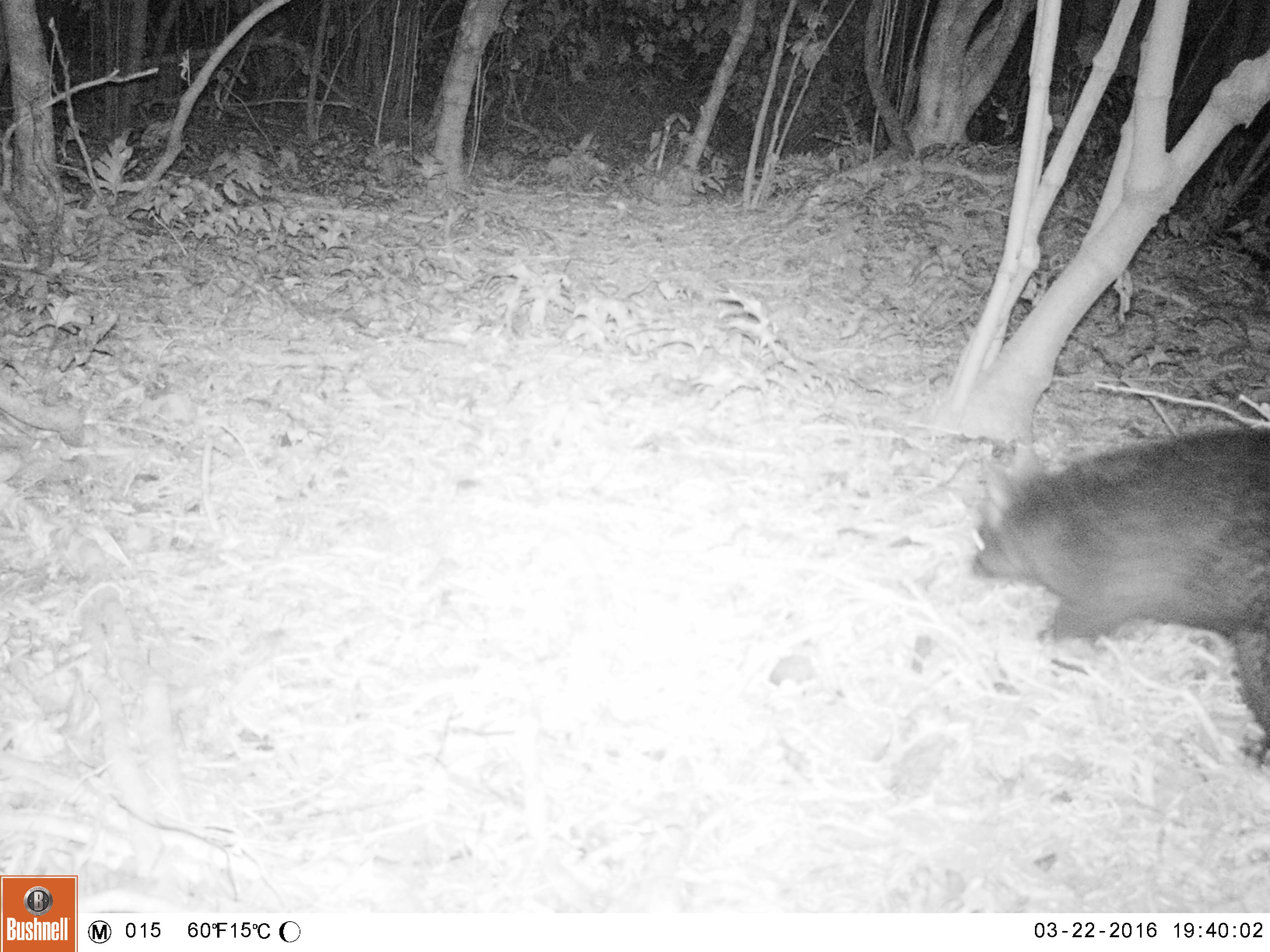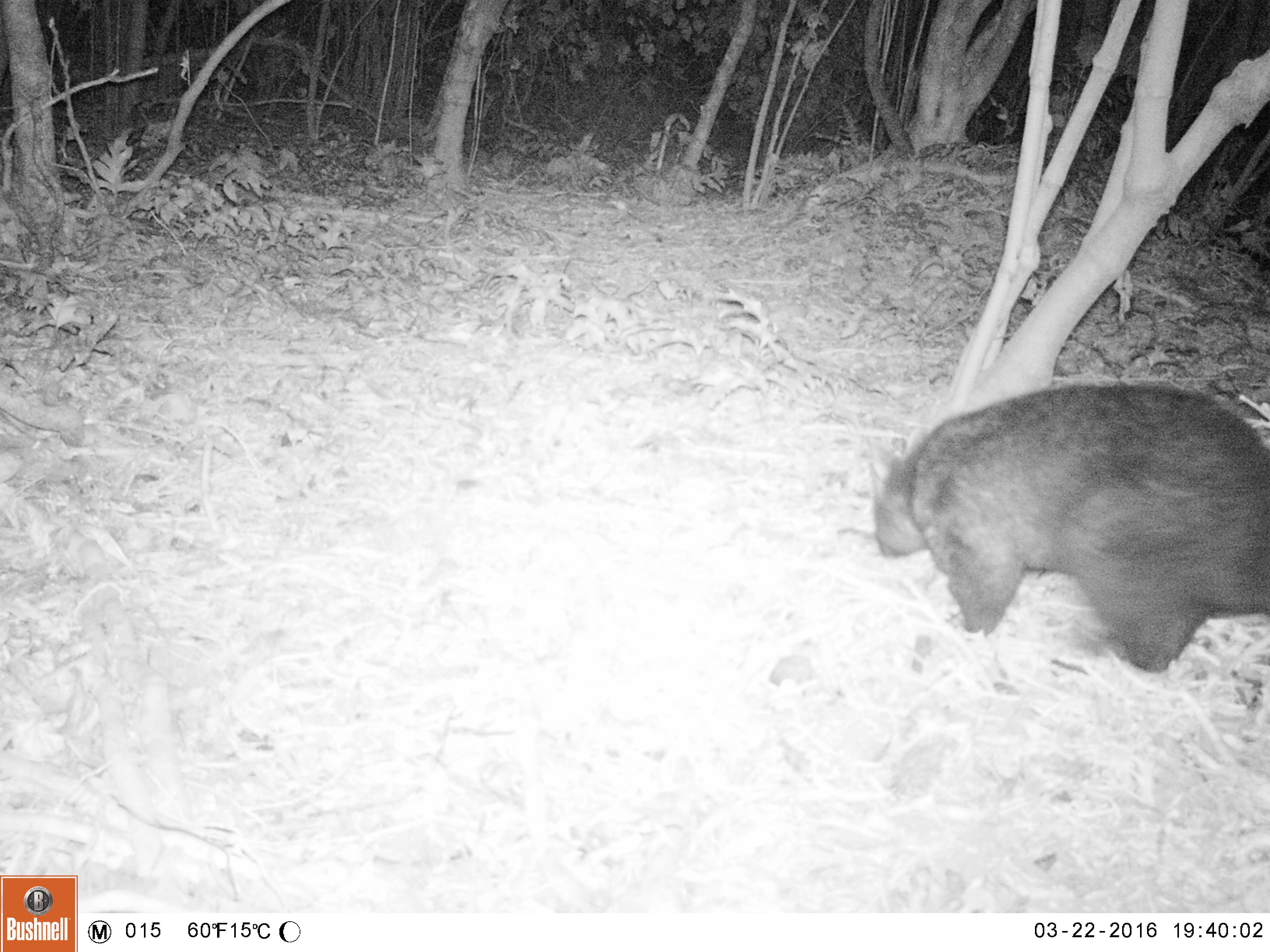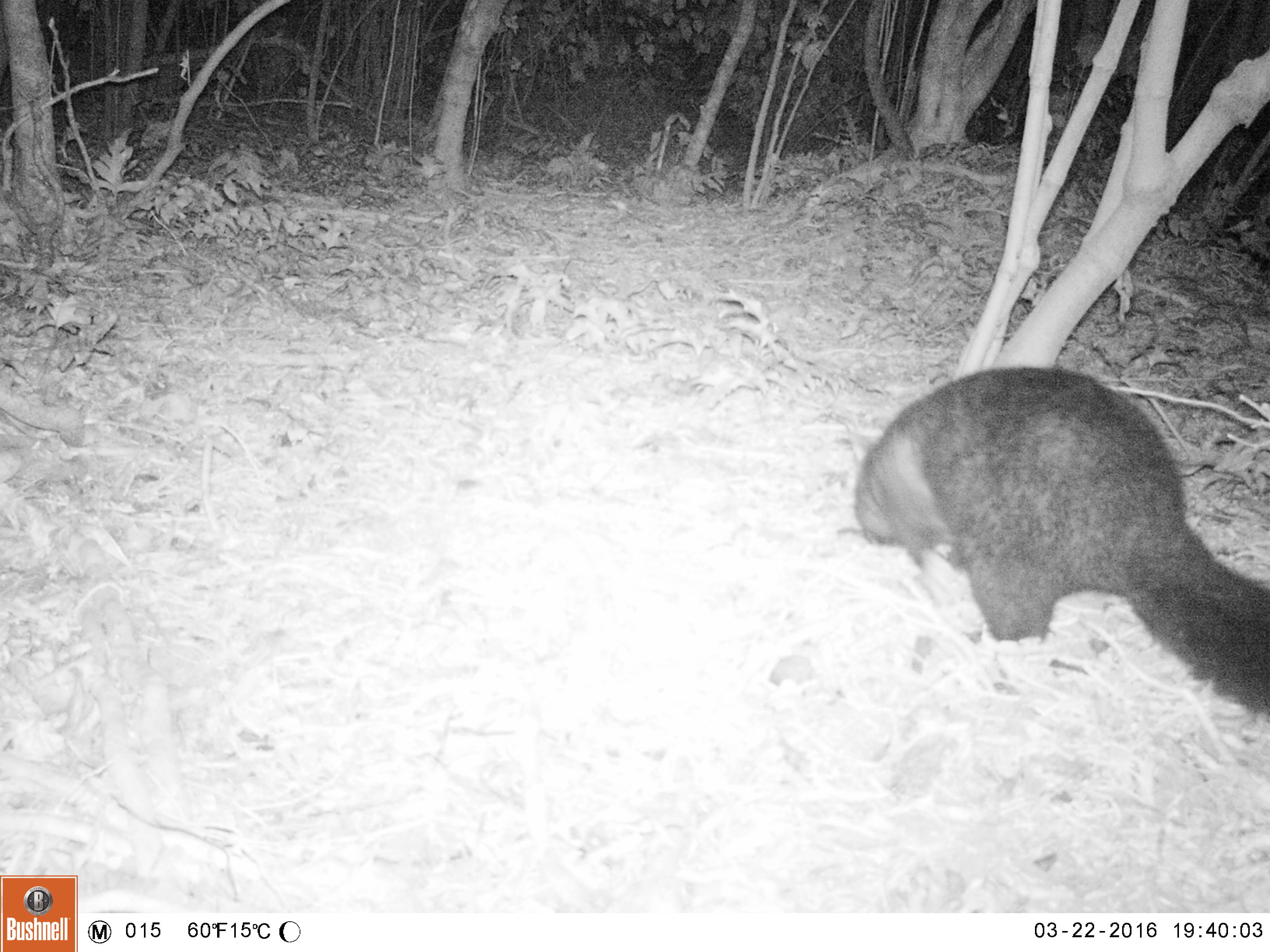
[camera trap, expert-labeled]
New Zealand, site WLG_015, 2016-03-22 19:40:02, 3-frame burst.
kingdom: Animalia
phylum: Chordata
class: Mammalia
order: Diprotodontia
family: Phalangeridae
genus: Trichosurus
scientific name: Trichosurus vulpecula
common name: common brushtail possum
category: possum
Possum (common brushtail possum) (Trichosurus vulpecula).